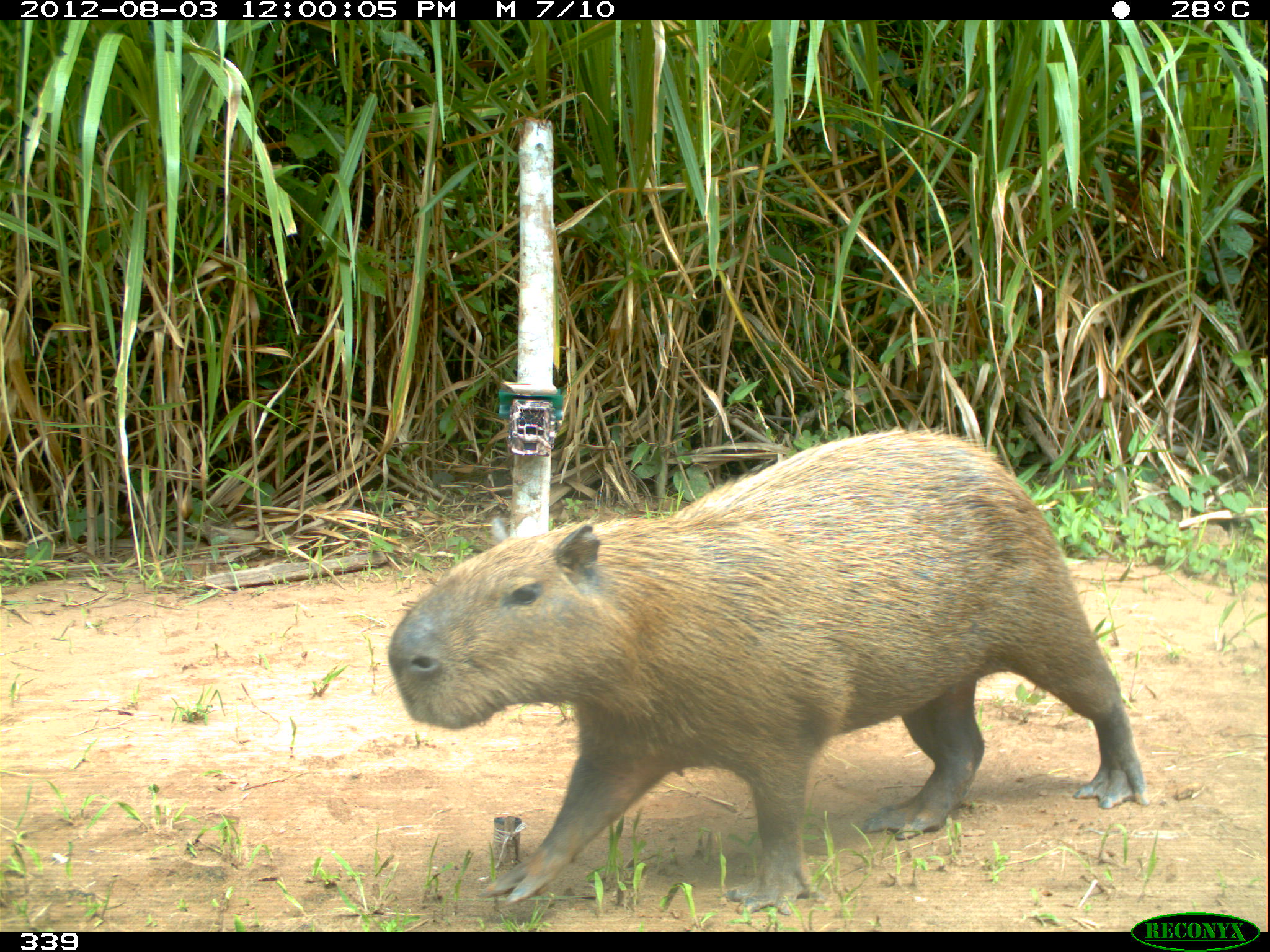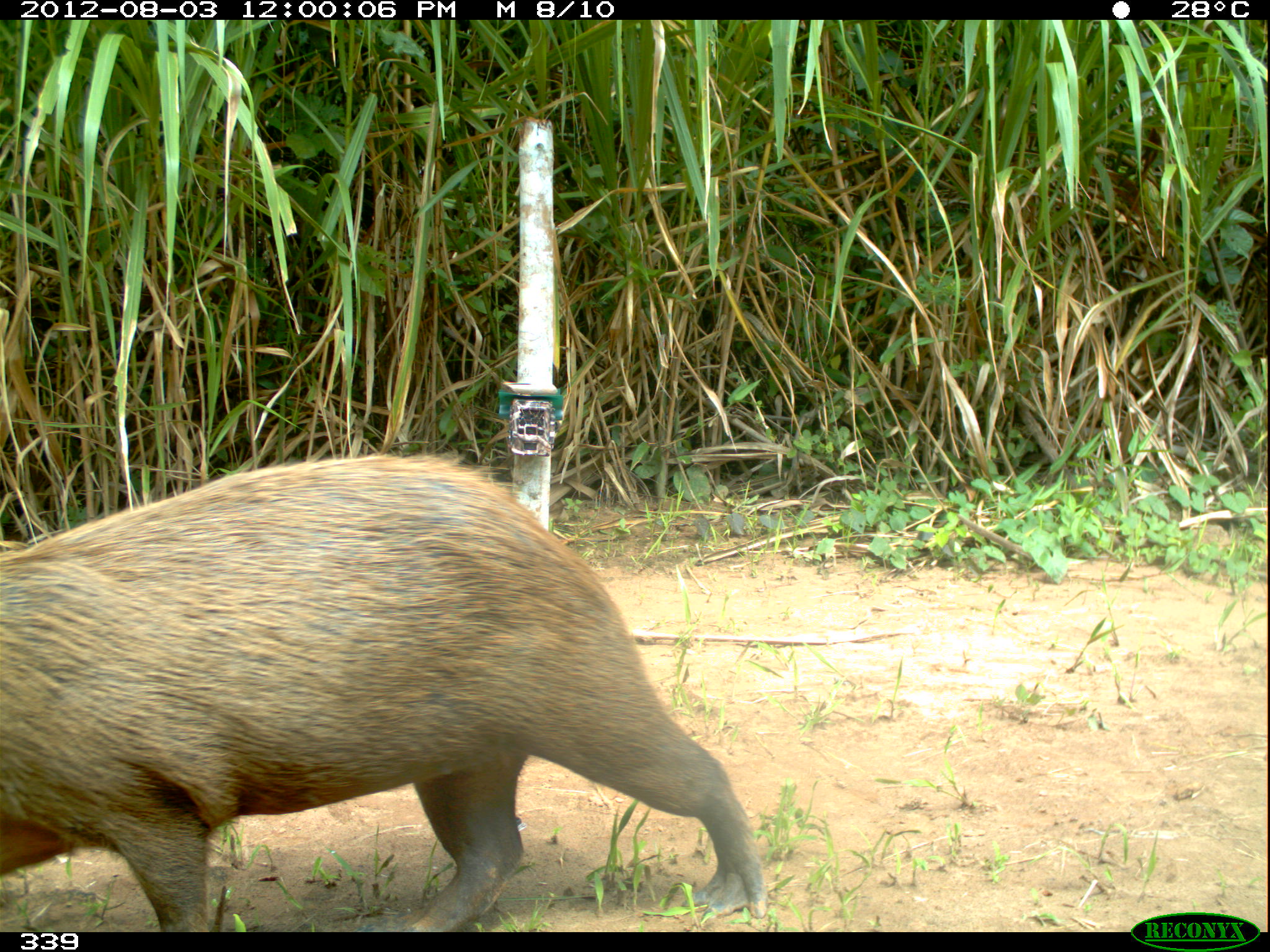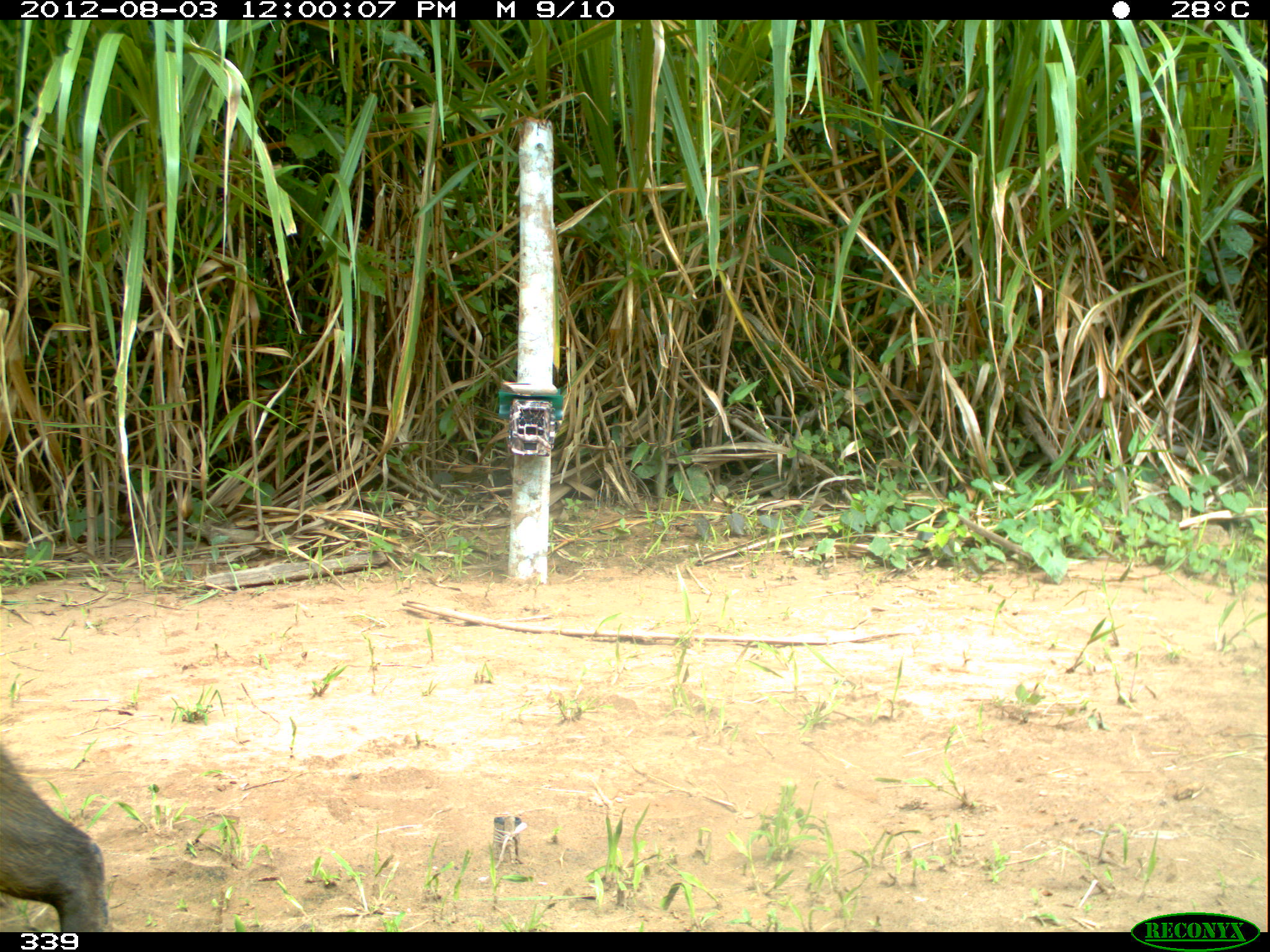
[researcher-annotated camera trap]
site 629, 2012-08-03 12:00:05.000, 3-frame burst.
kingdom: Animalia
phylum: Chordata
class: Mammalia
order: Rodentia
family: Caviidae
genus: Hydrochoerus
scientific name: Hydrochoerus hydrochaeris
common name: capybara